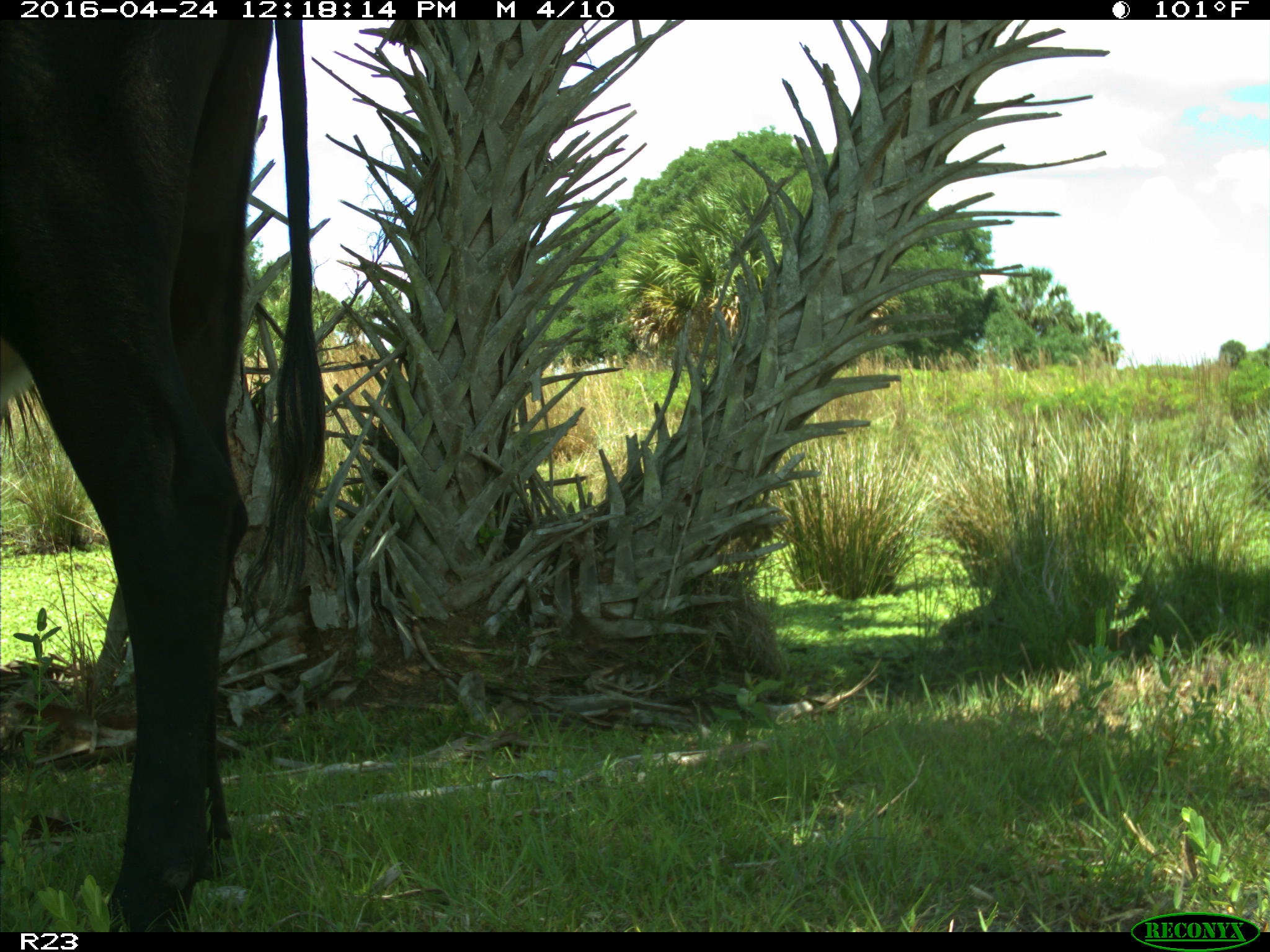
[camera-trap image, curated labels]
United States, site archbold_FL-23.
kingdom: Animalia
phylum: Chordata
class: Mammalia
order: Artiodactyla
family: Bovidae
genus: Bos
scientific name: Bos taurus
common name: domestic cow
Bos taurus (domestic cow).